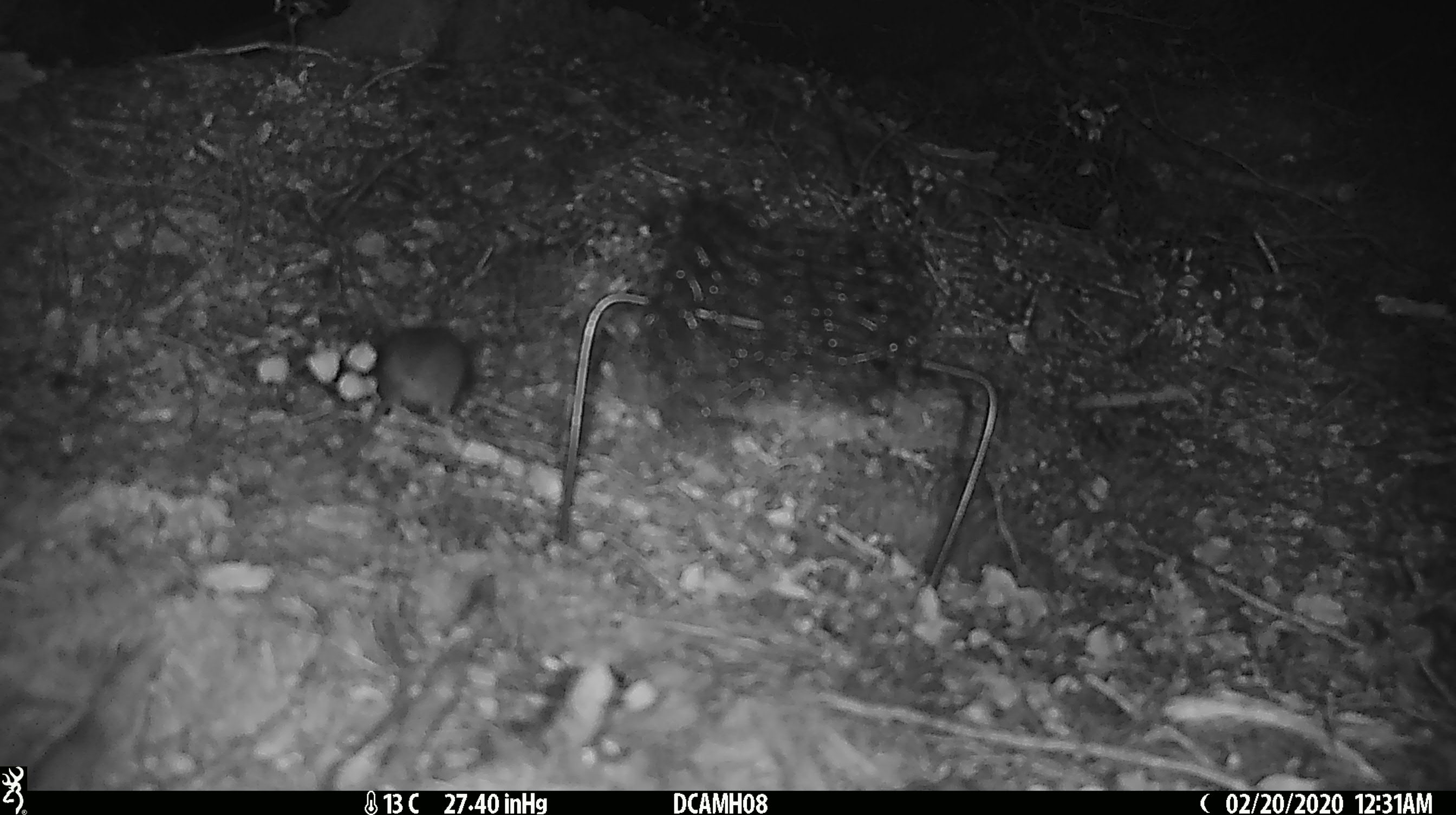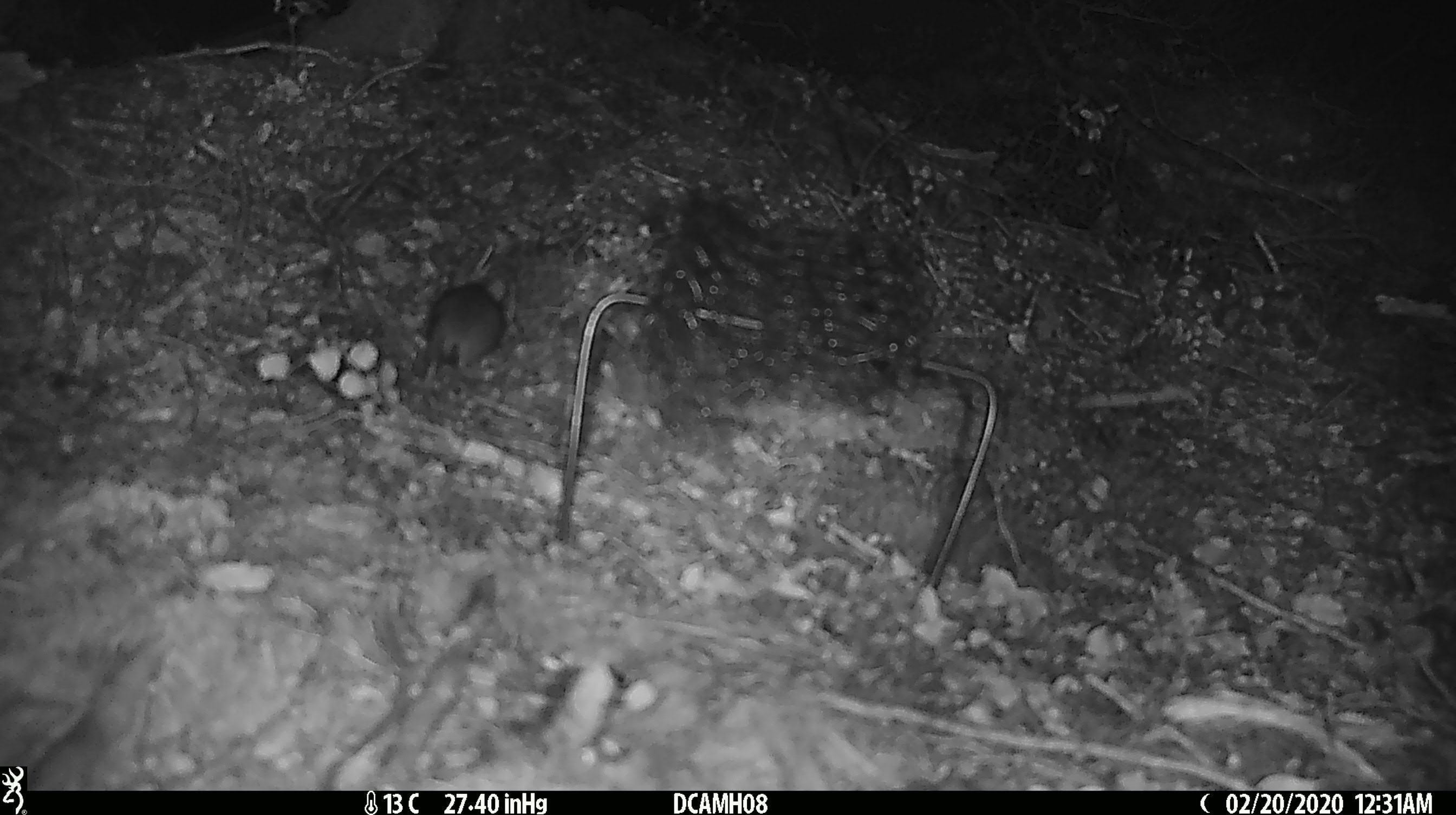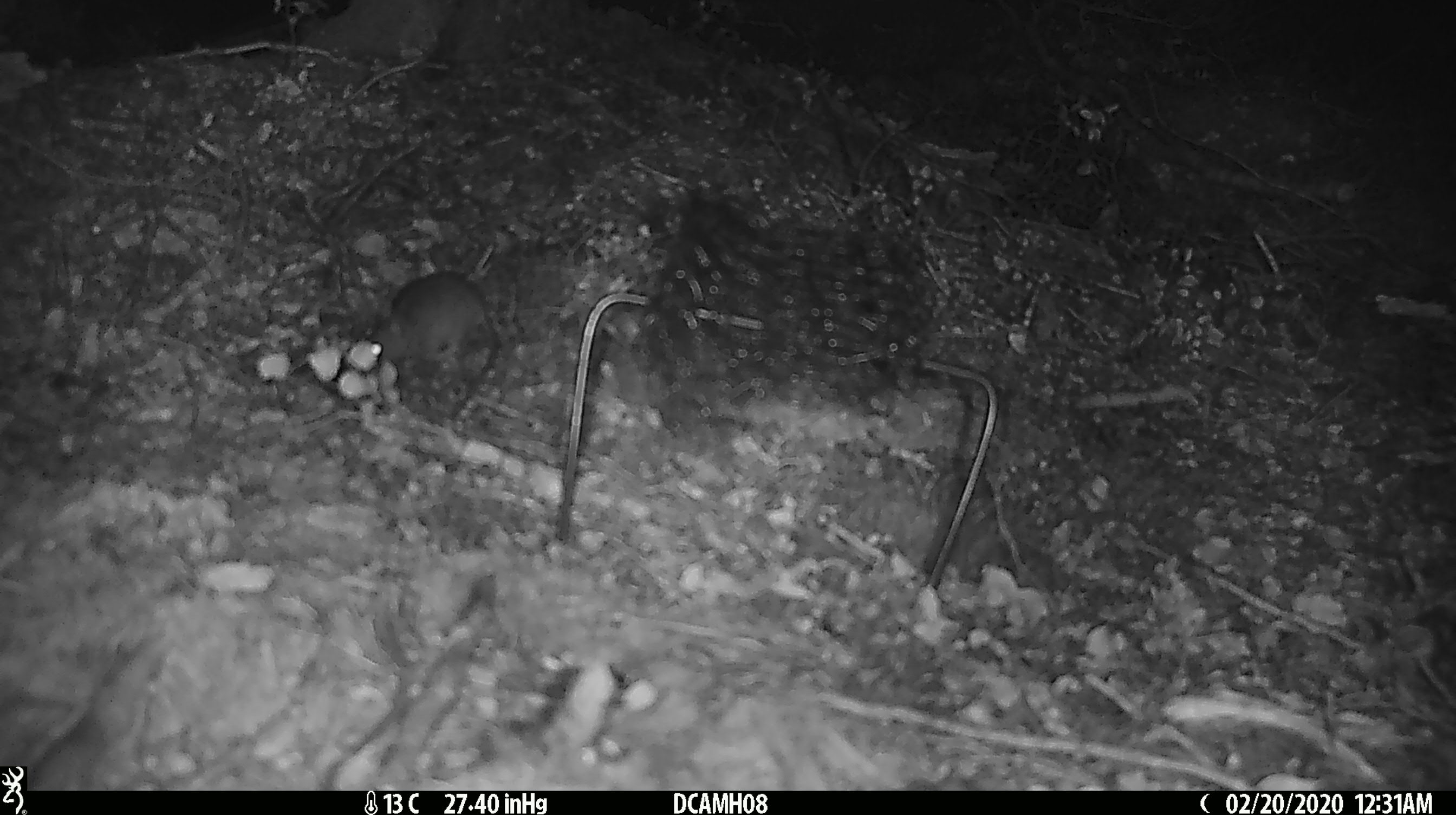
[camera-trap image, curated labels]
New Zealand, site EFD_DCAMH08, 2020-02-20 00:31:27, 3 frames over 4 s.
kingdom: Animalia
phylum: Chordata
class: Mammalia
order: Rodentia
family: Muridae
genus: Mus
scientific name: Mus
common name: mouse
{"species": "mouse (Mus)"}